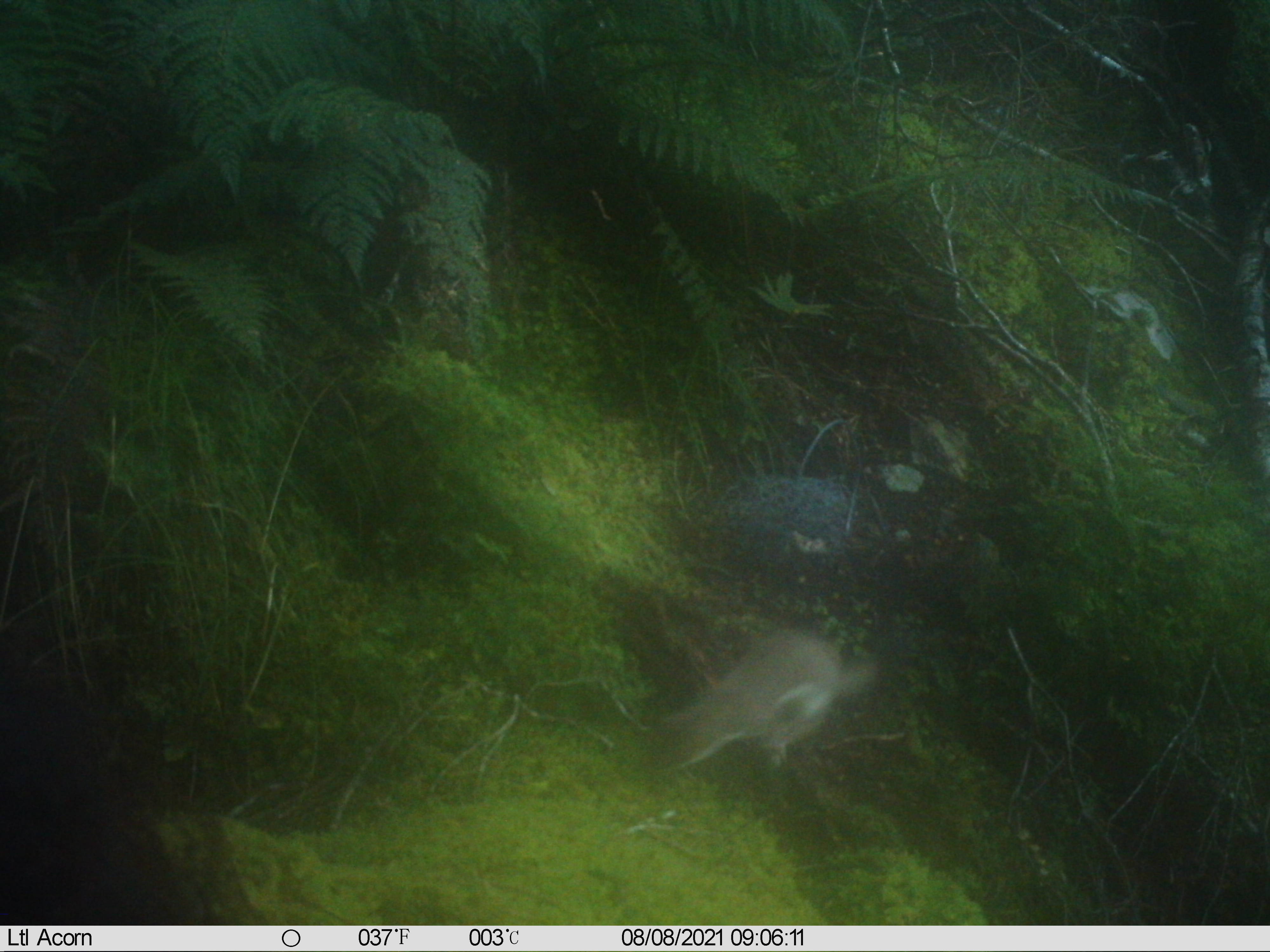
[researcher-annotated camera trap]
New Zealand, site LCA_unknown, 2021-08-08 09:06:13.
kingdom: Animalia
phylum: Chordata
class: Mammalia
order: Carnivora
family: Mustelidae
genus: Mustela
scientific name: Mustela erminea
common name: stoat